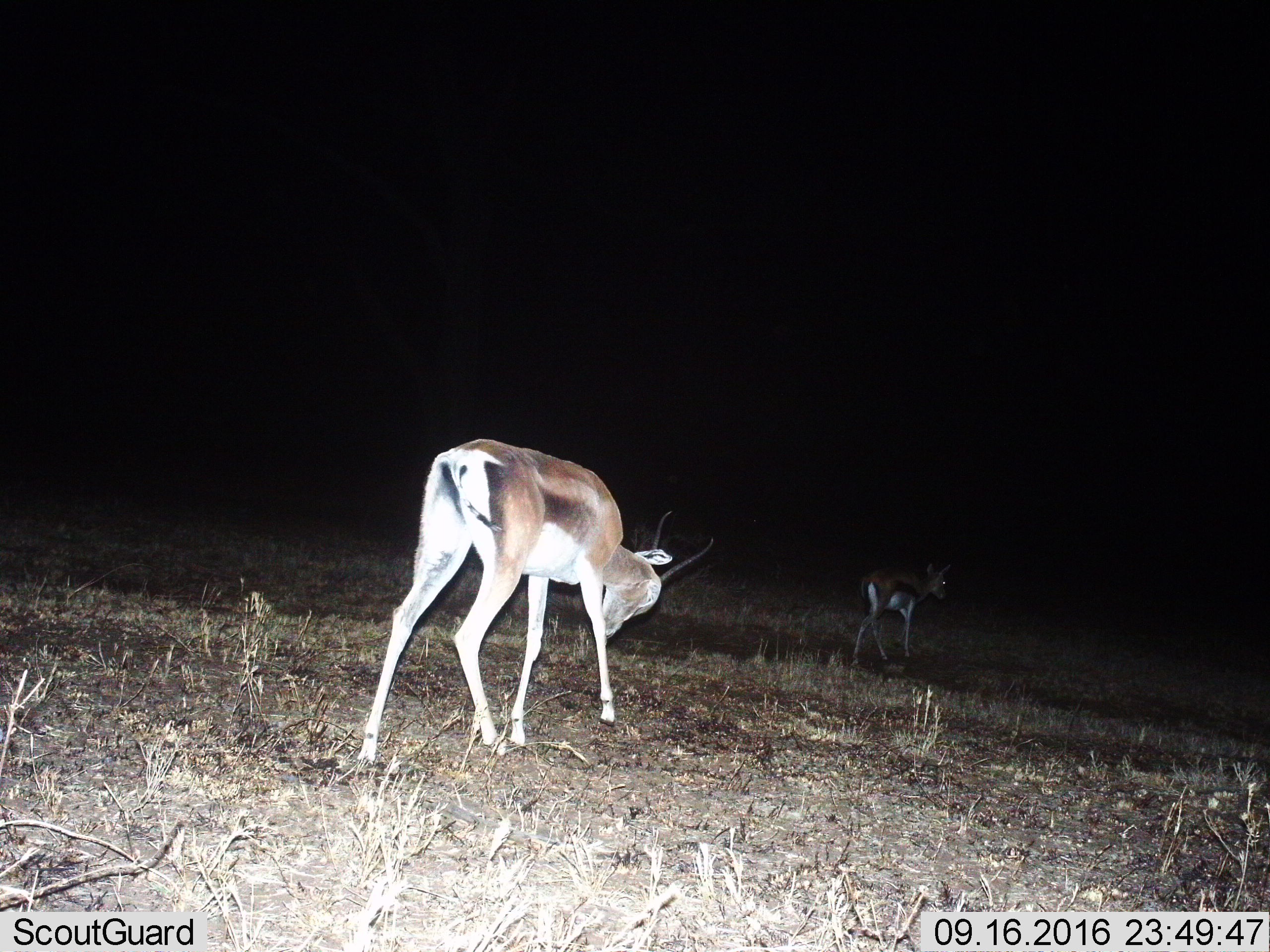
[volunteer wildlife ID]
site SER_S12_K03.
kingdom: Animalia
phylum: Chordata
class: Mammalia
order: Artiodactyla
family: Bovidae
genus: Nanger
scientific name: Nanger granti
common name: grant's gazelle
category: gazellegrants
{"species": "gazellegrants (grant's gazelle) (Nanger granti)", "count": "2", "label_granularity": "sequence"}